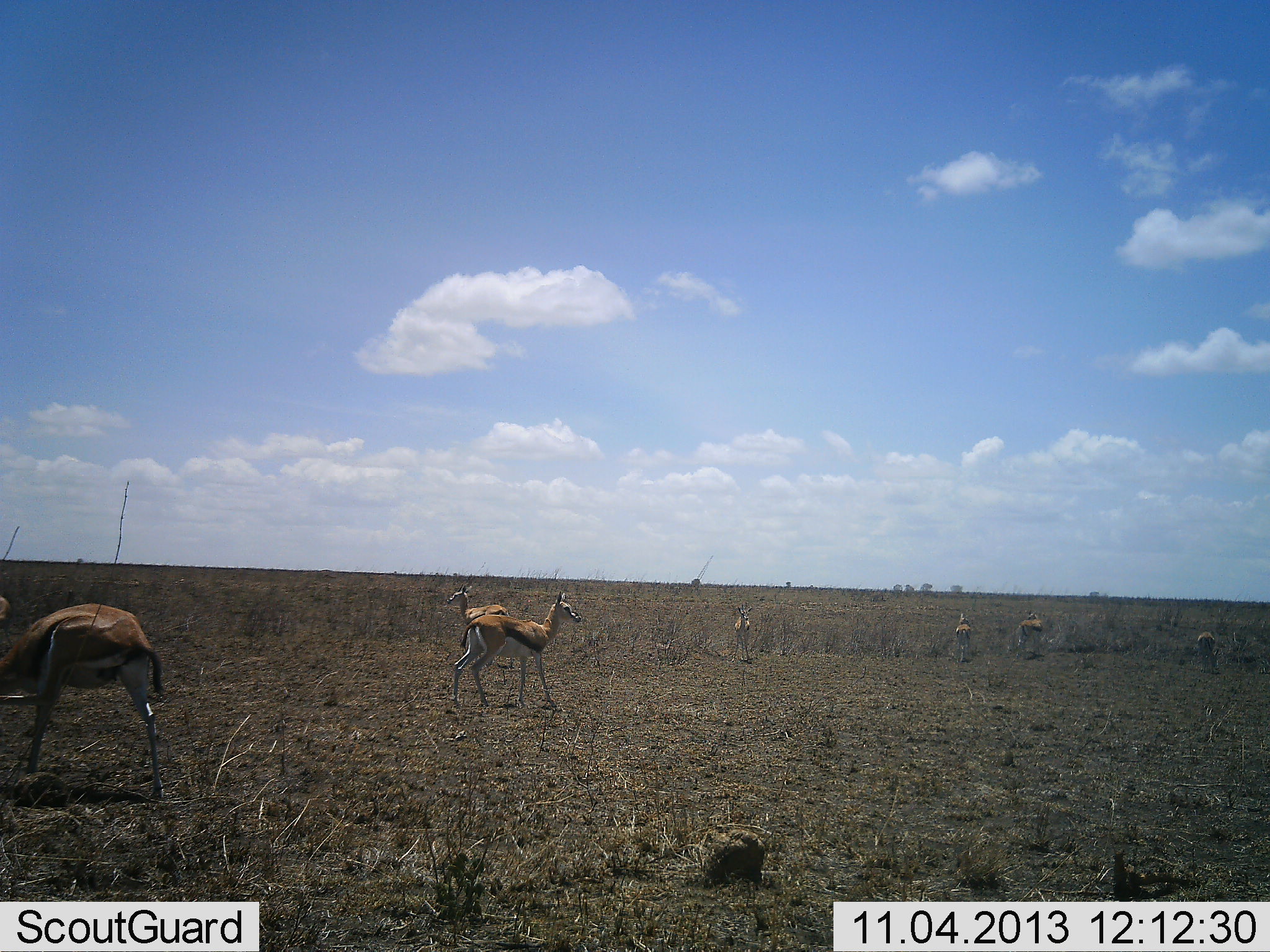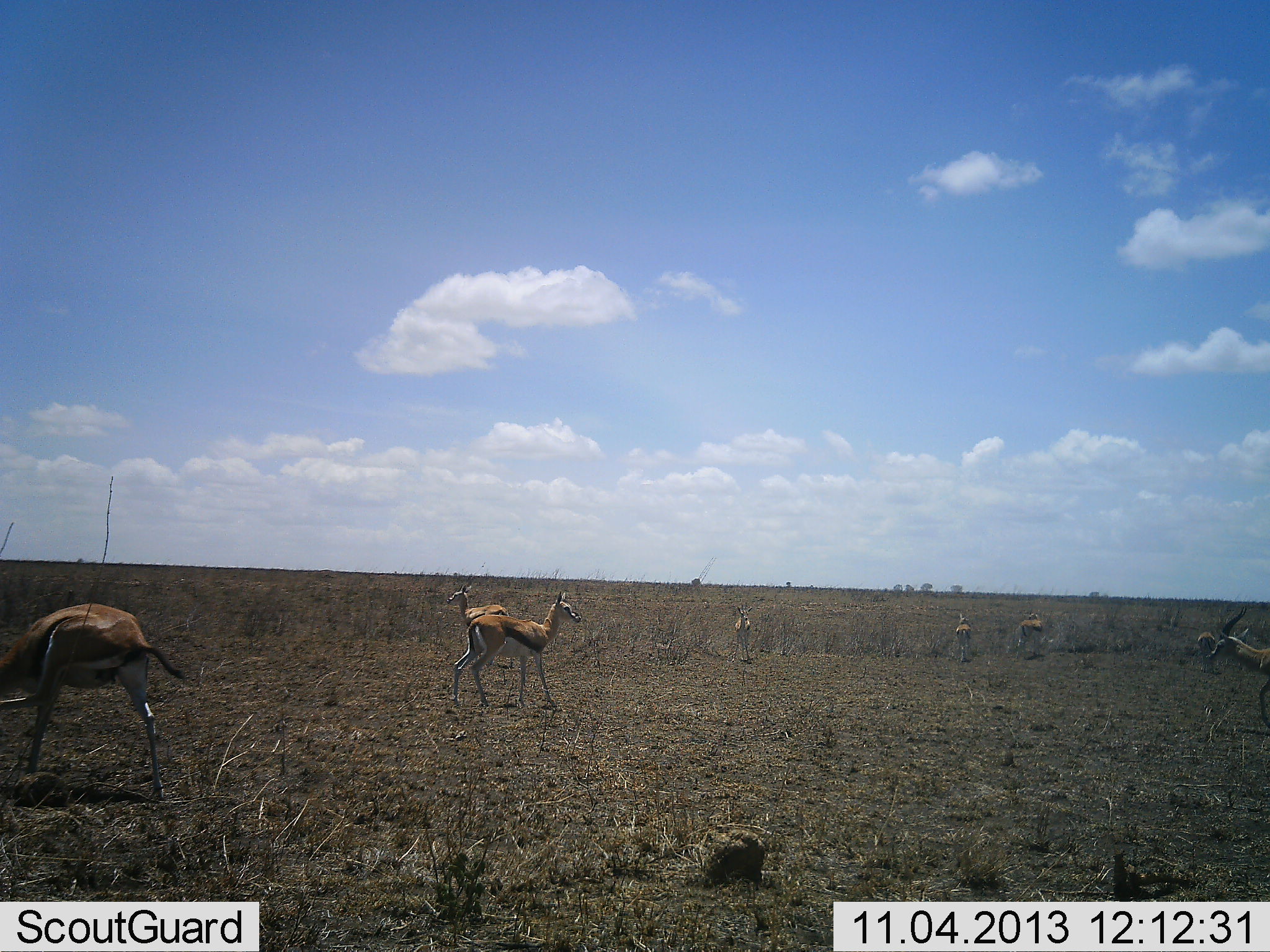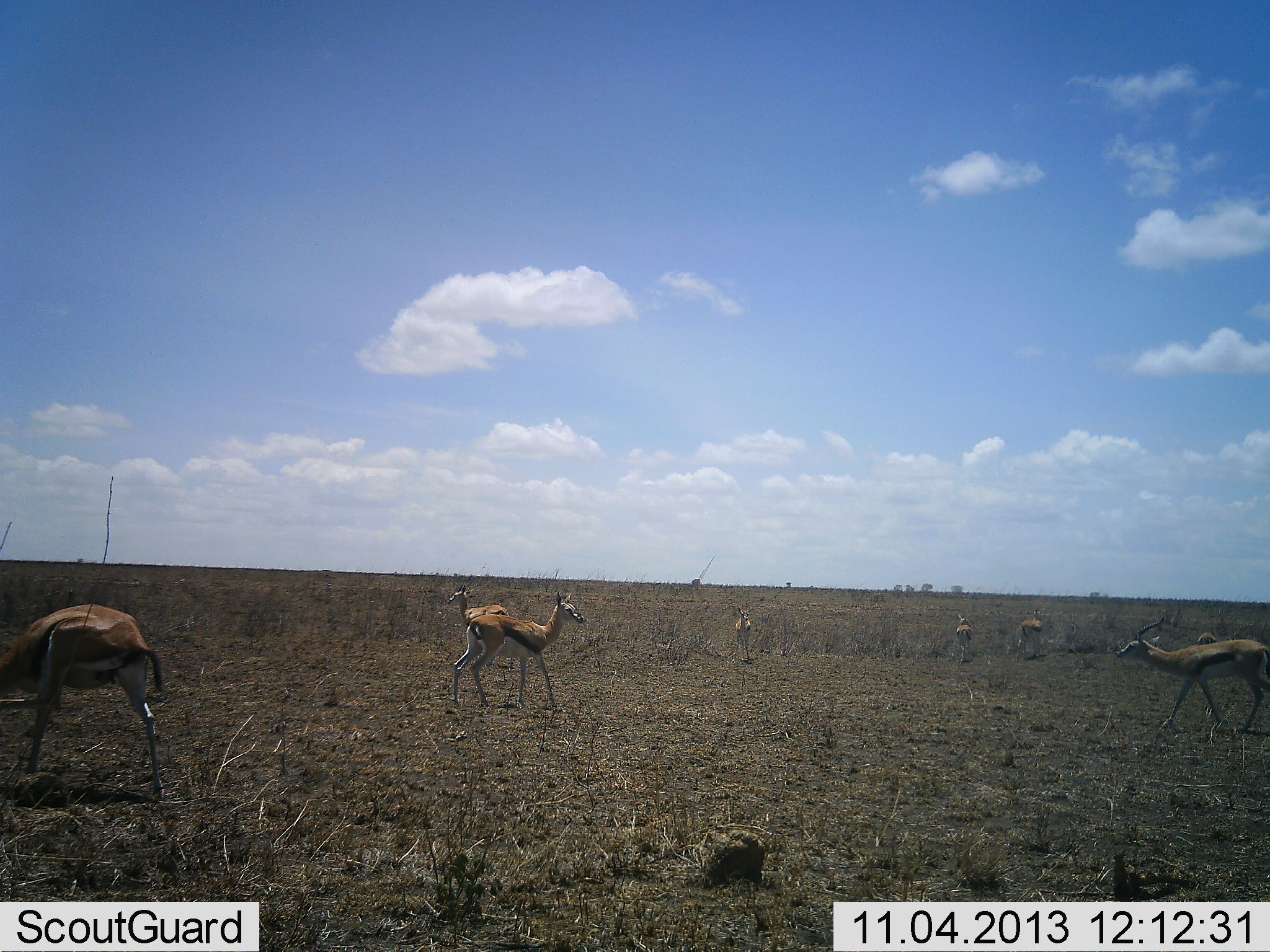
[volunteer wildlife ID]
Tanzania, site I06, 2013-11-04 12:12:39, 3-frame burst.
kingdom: Animalia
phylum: Chordata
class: Mammalia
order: Artiodactyla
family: Bovidae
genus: Eudorcas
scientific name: Eudorcas thomsonii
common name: thomson's gazelle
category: gazellethomsons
Gazellethomsons (thomson's gazelle) (Eudorcas thomsonii), count 8. Behavior (volunteer vote fractions): standing 90%, resting 0%, moving 80%, interacting 0%. Young present (vote fraction): 0%. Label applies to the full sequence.